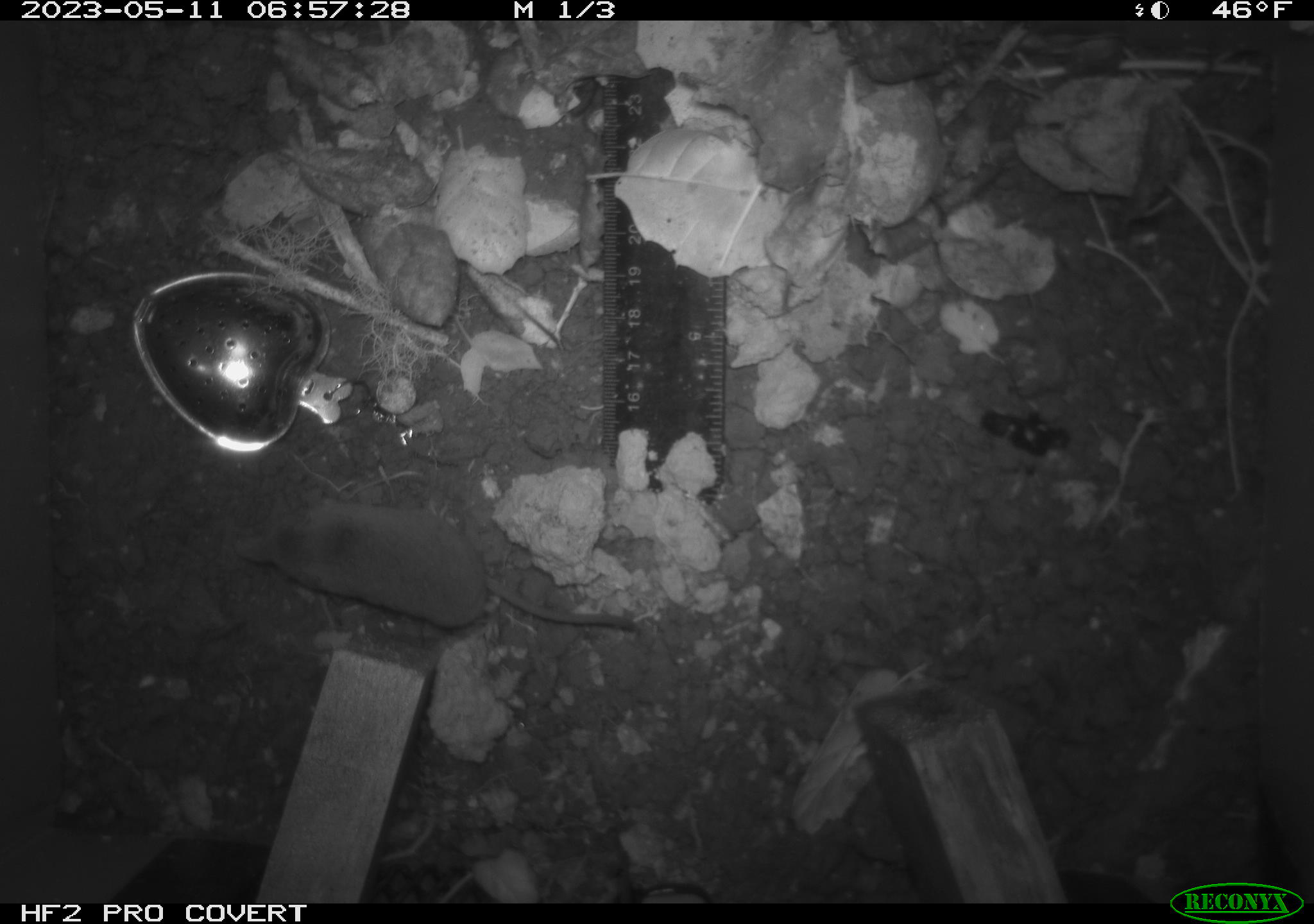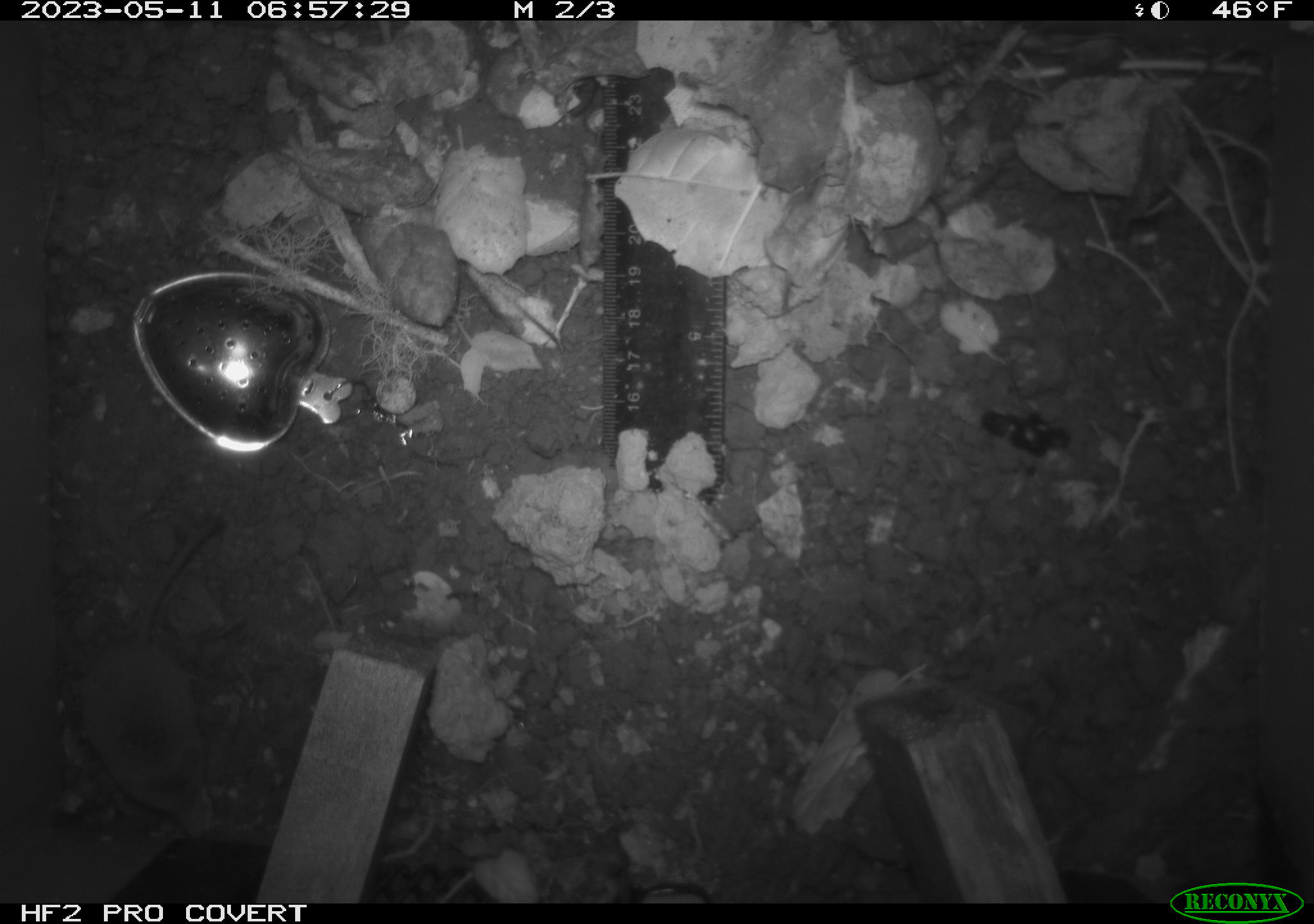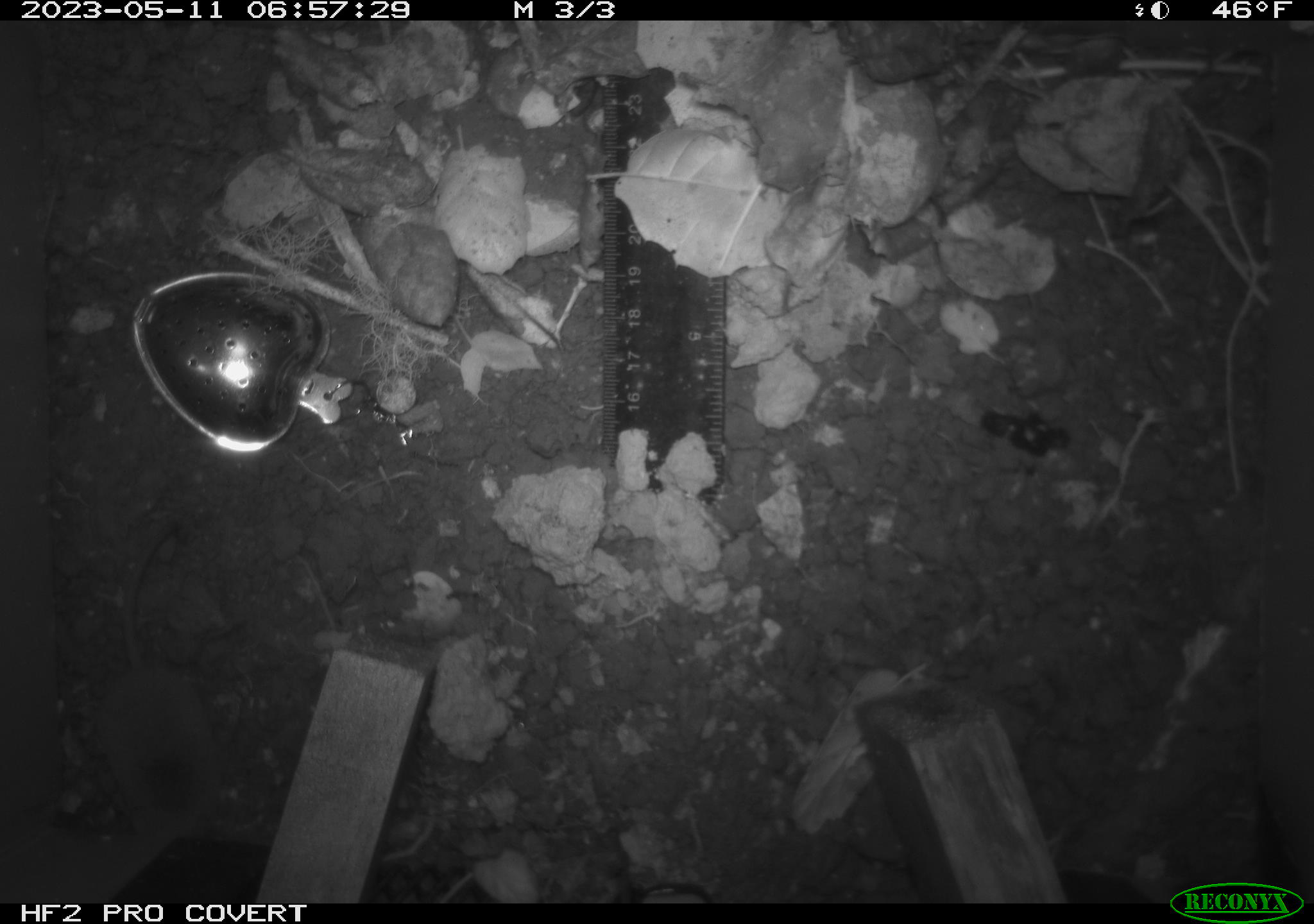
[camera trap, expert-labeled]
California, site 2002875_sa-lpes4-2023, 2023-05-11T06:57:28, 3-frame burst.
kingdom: Animalia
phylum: Chordata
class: Mammalia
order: Eulipotyphla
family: Soricidae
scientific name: Soricidae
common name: shrews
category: soricidae family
Soricidae family (shrews) (Soricidae).